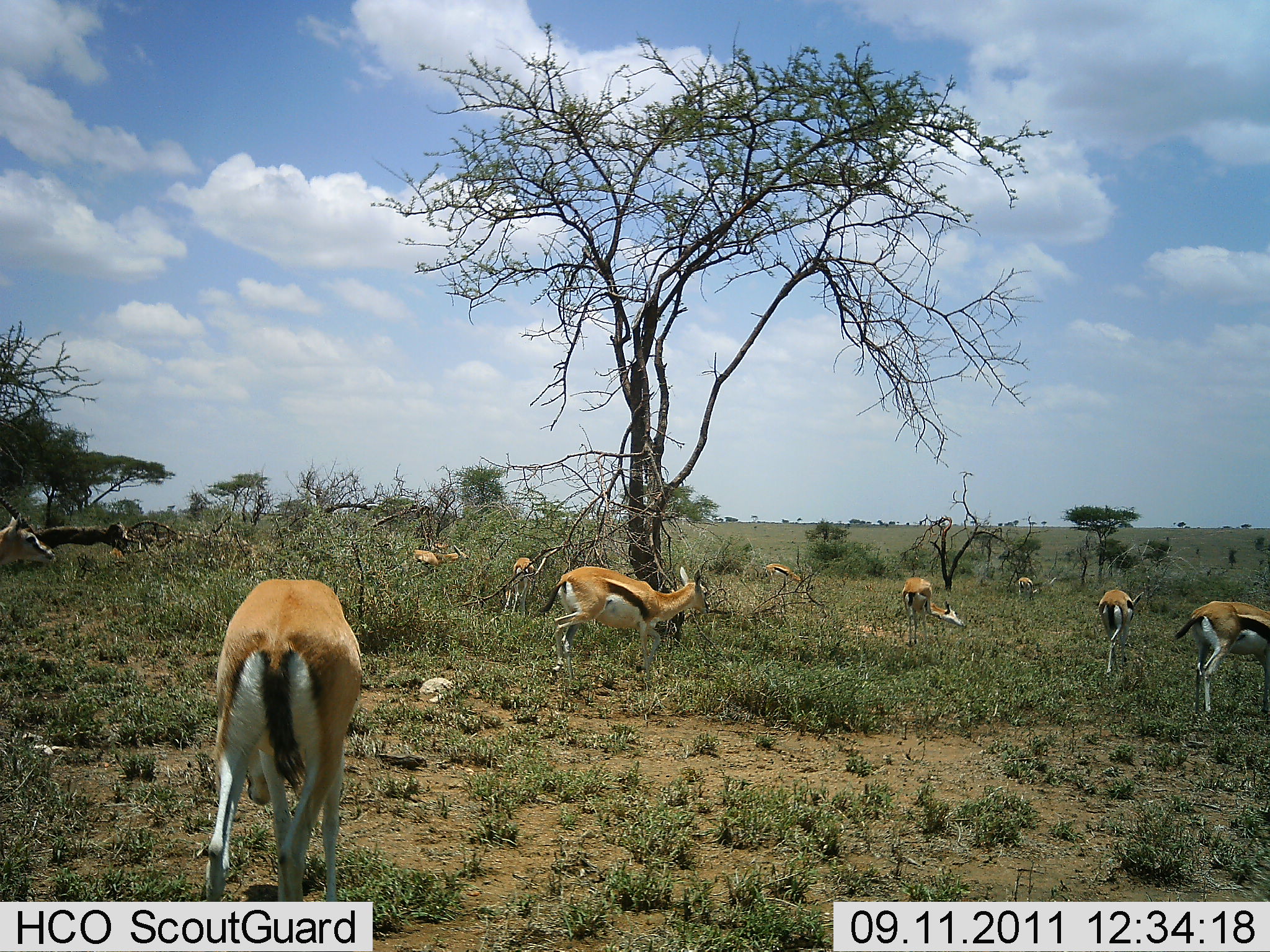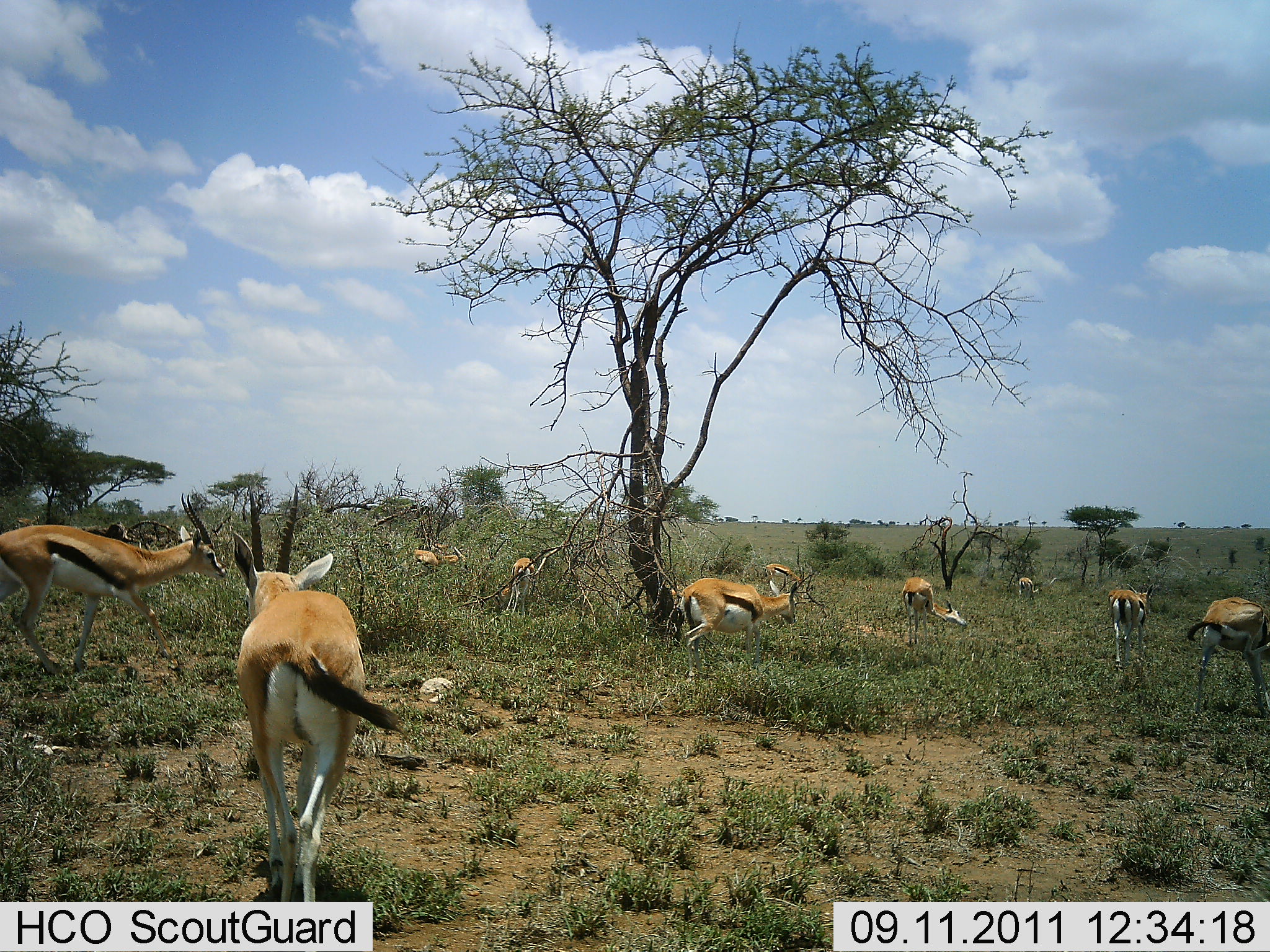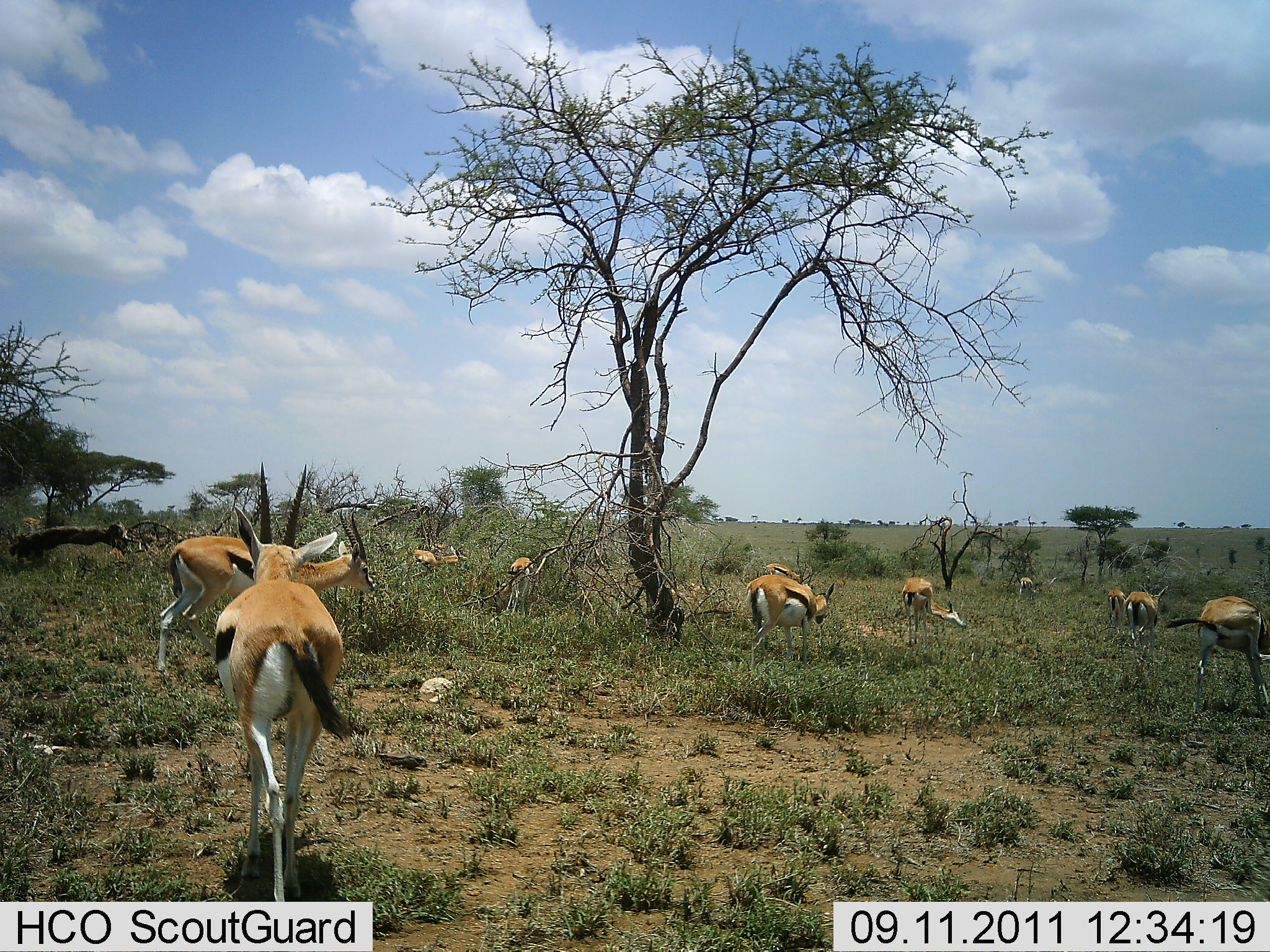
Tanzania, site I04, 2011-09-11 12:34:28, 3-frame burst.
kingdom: Animalia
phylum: Chordata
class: Mammalia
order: Artiodactyla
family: Bovidae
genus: Eudorcas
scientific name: Eudorcas thomsonii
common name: thomson's gazelle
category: gazellethomsons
Gazellethomsons (thomson's gazelle) (Eudorcas thomsonii), count 11-50. Behavior (volunteer vote fractions): standing 33%, resting 0%, moving 80%, interacting 7%. Young present (vote fraction): 7%. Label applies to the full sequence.